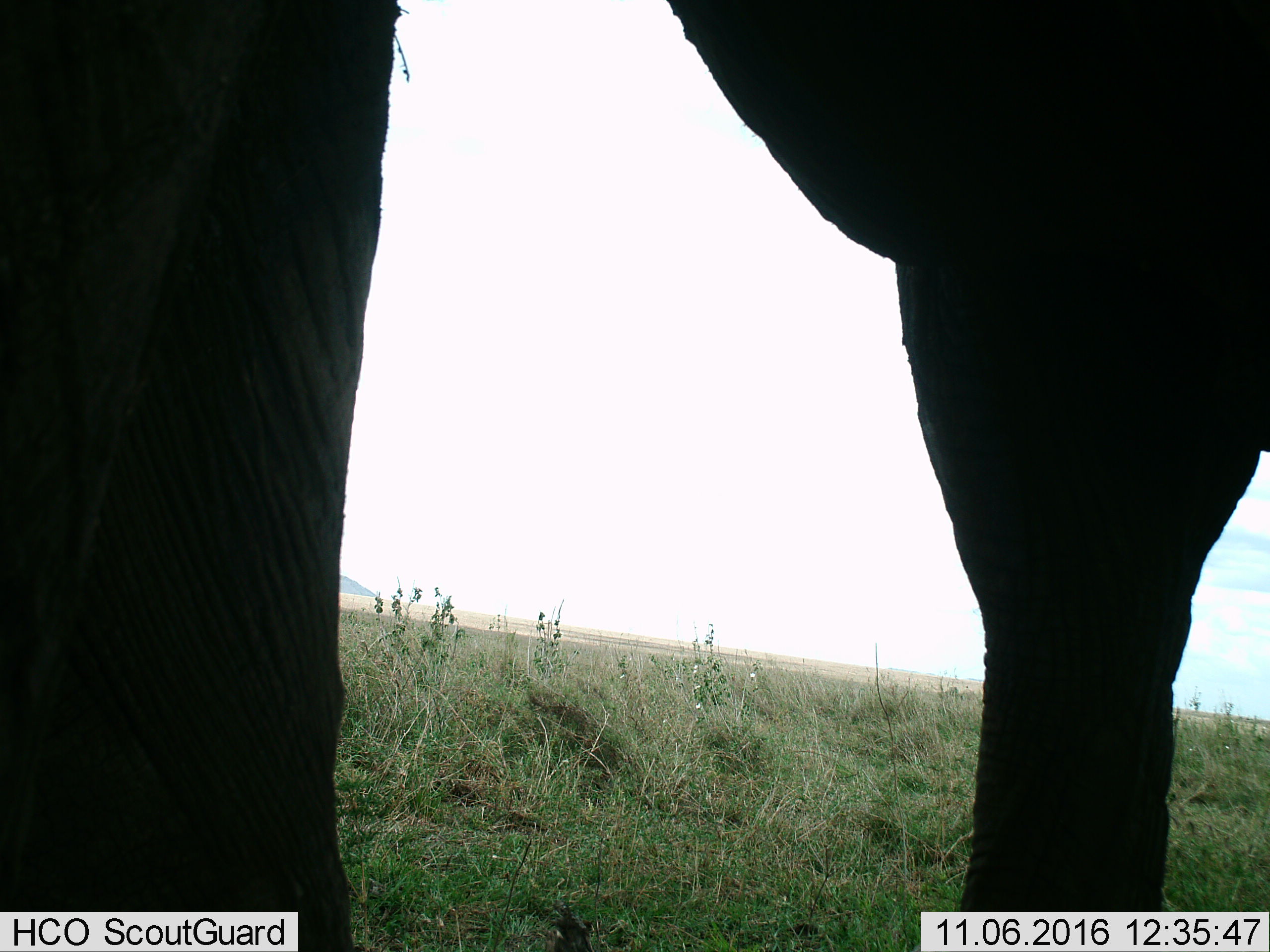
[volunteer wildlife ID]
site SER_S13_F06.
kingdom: Animalia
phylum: Chordata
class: Mammalia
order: Proboscidea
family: Elephantidae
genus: Loxodonta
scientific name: Loxodonta africana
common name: african bush elephant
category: elephant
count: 1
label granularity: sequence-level